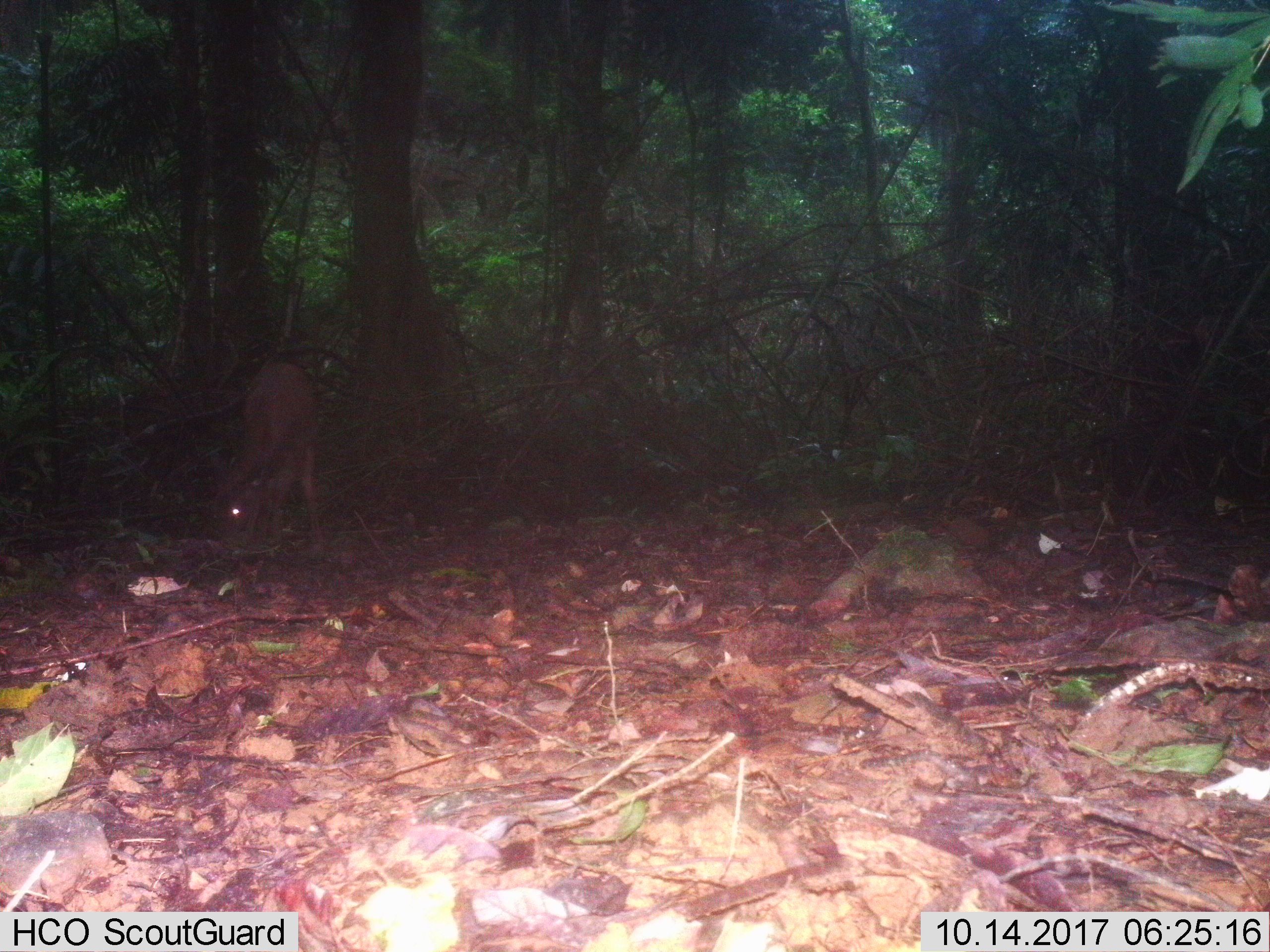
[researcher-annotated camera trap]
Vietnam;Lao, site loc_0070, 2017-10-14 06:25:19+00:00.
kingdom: Animalia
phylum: Chordata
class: Mammalia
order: Artiodactyla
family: Cervidae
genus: Rusa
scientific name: Rusa unicolor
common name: sambar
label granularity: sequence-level